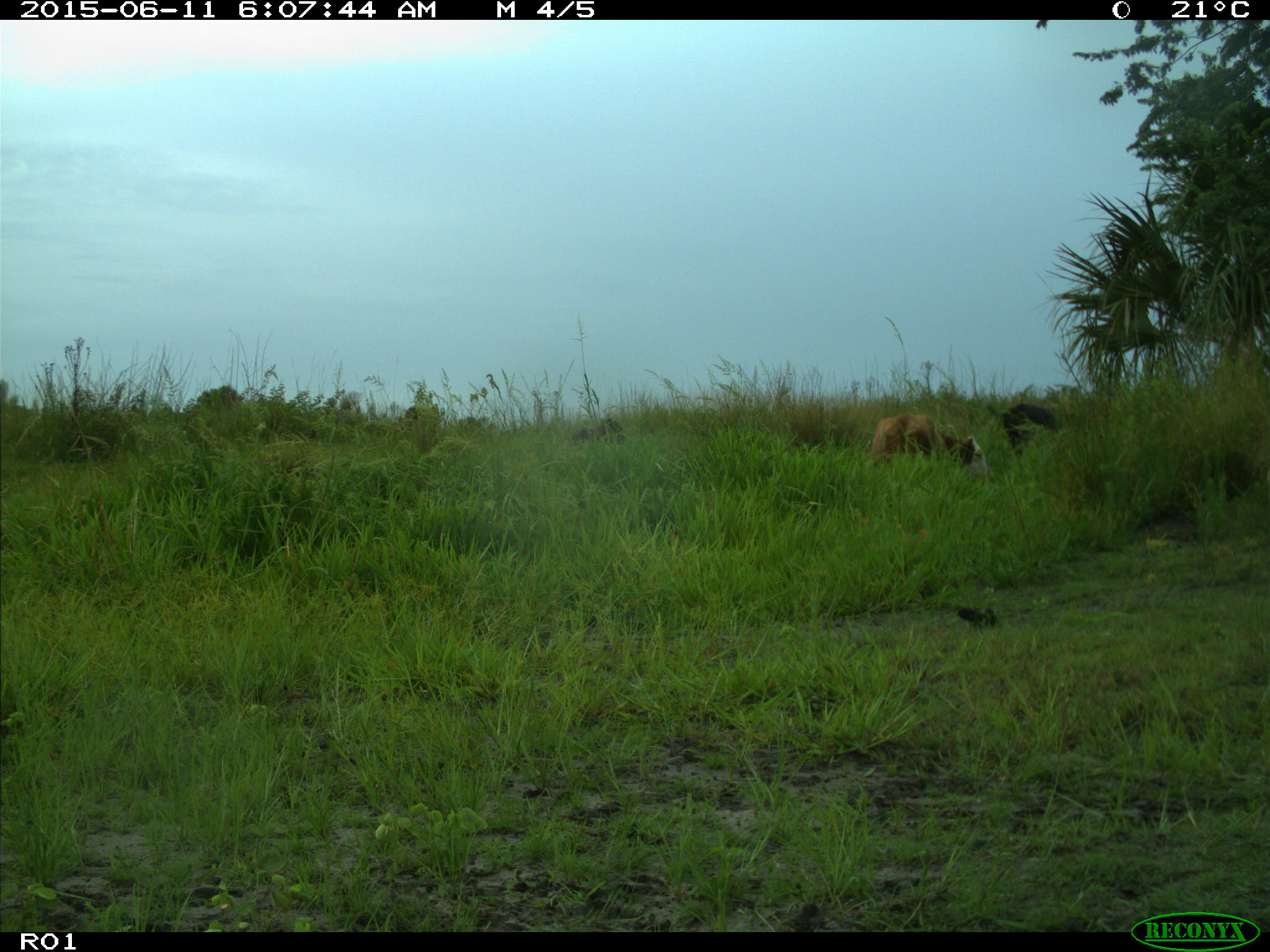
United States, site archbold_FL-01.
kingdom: Animalia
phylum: Chordata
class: Mammalia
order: Artiodactyla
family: Bovidae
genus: Bos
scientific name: Bos taurus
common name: domestic cow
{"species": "Bos taurus (domestic cow)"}